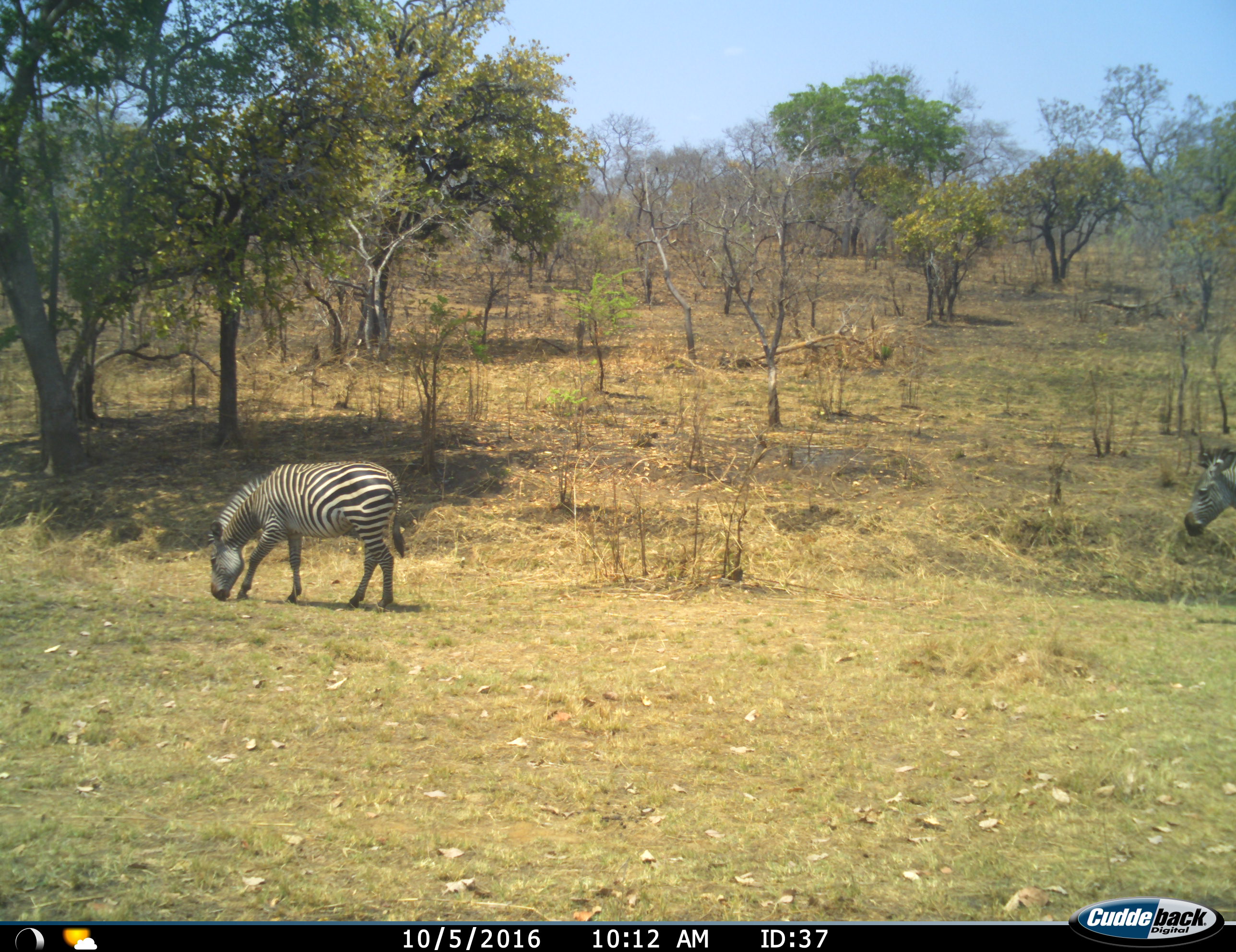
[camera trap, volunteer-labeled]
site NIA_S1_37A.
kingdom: Animalia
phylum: Chordata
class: Mammalia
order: Perissodactyla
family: Equidae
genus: Equus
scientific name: Equus quagga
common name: plains zebra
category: zebraplains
Zebraplains (plains zebra) (Equus quagga), count 2. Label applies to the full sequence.